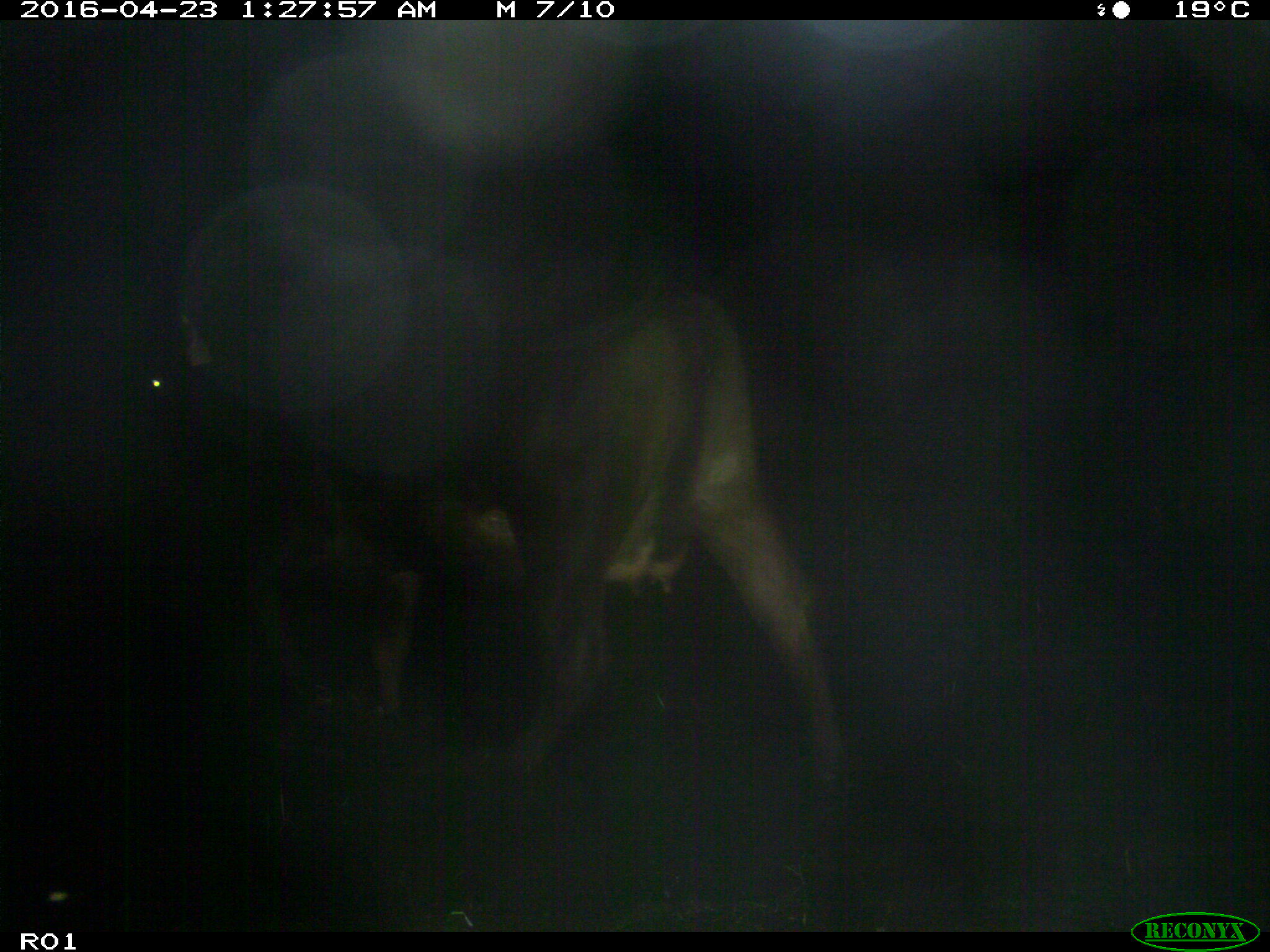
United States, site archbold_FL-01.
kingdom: Animalia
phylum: Chordata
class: Mammalia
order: Artiodactyla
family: Bovidae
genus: Bos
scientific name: Bos taurus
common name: domestic cow